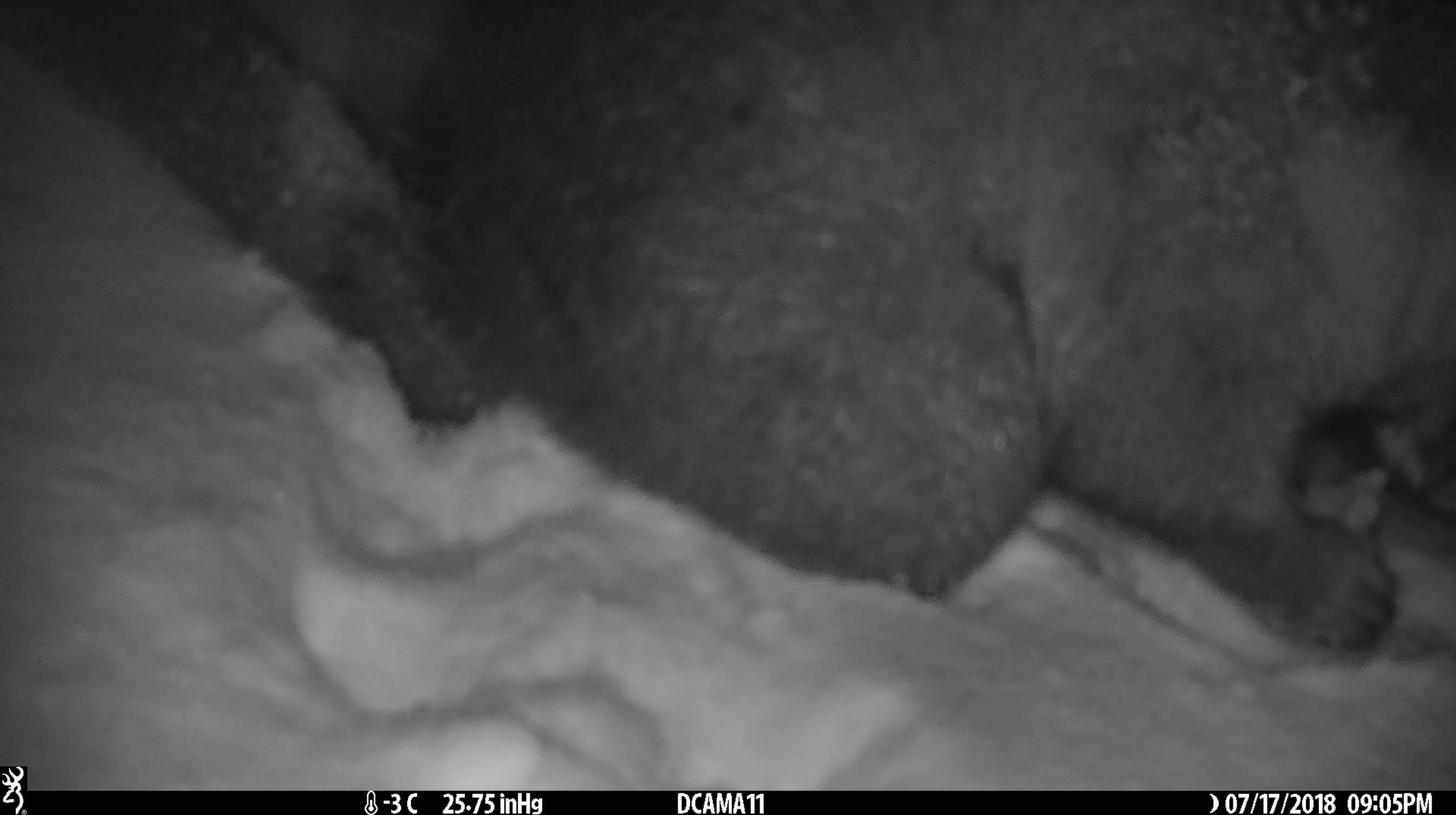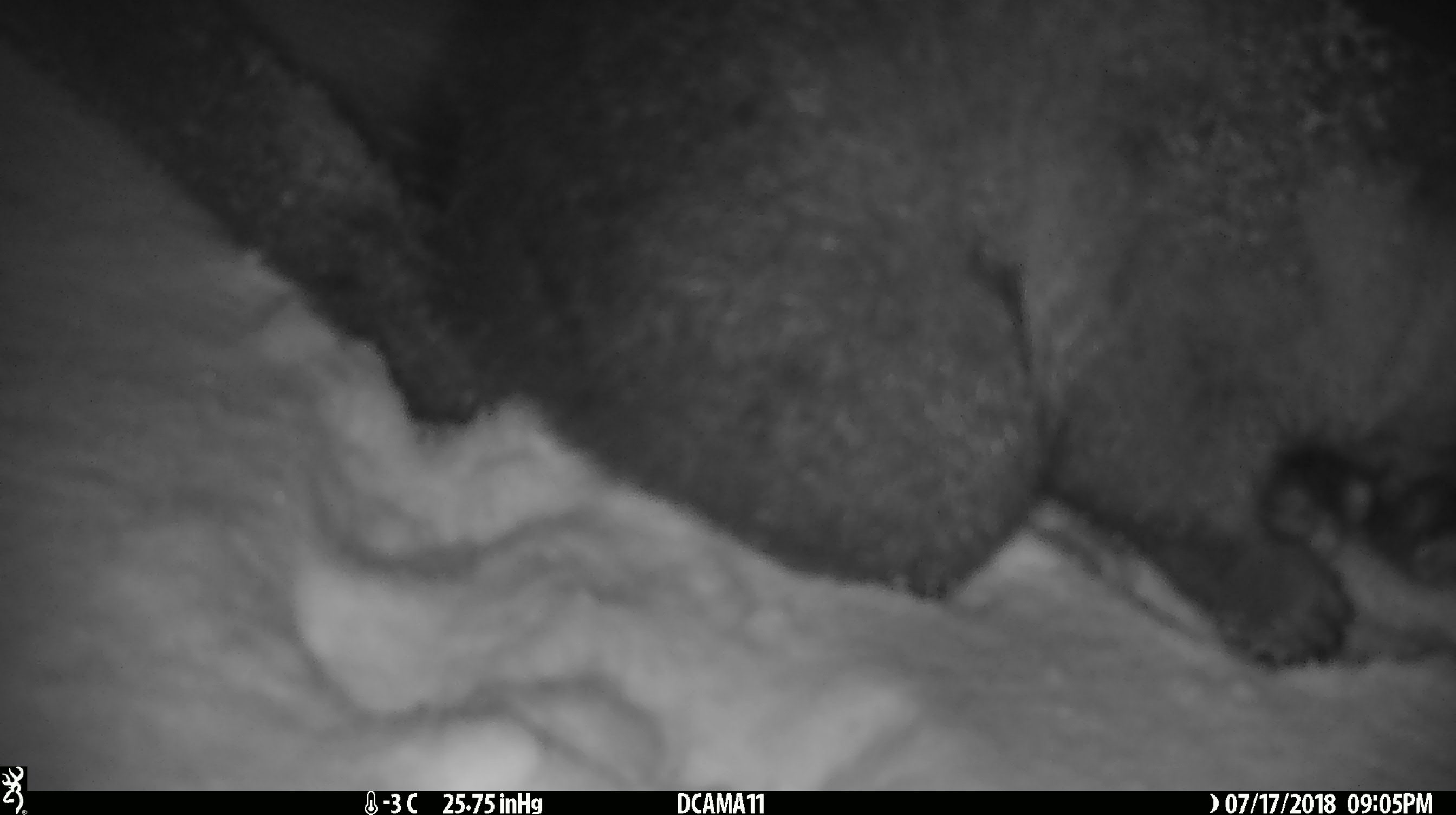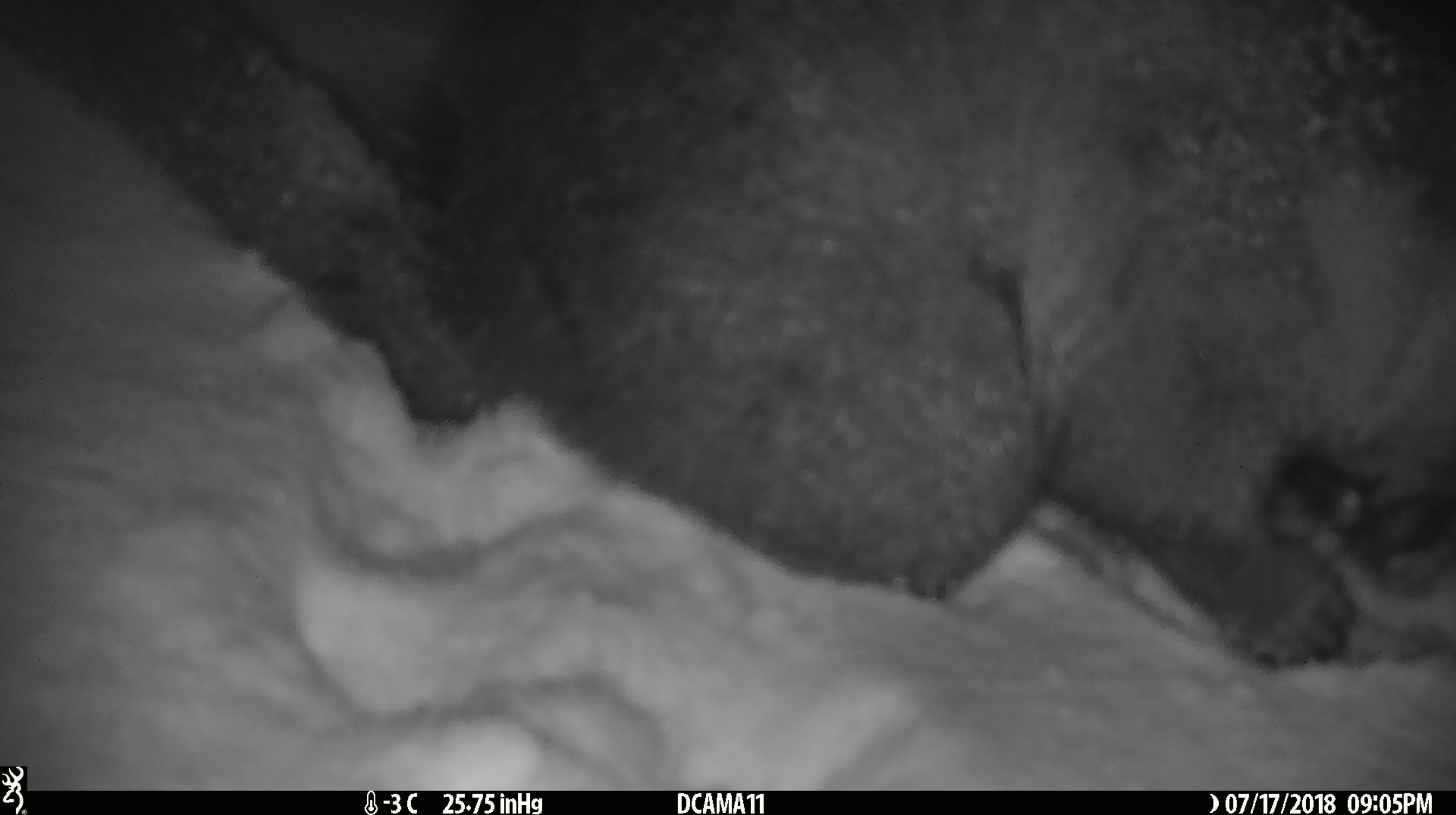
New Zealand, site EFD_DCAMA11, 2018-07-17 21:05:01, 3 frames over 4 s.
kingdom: Animalia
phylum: Chordata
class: Mammalia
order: Diprotodontia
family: Phalangeridae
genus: Trichosurus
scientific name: Trichosurus vulpecula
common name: common brushtail possum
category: possum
Possum (common brushtail possum) (Trichosurus vulpecula).